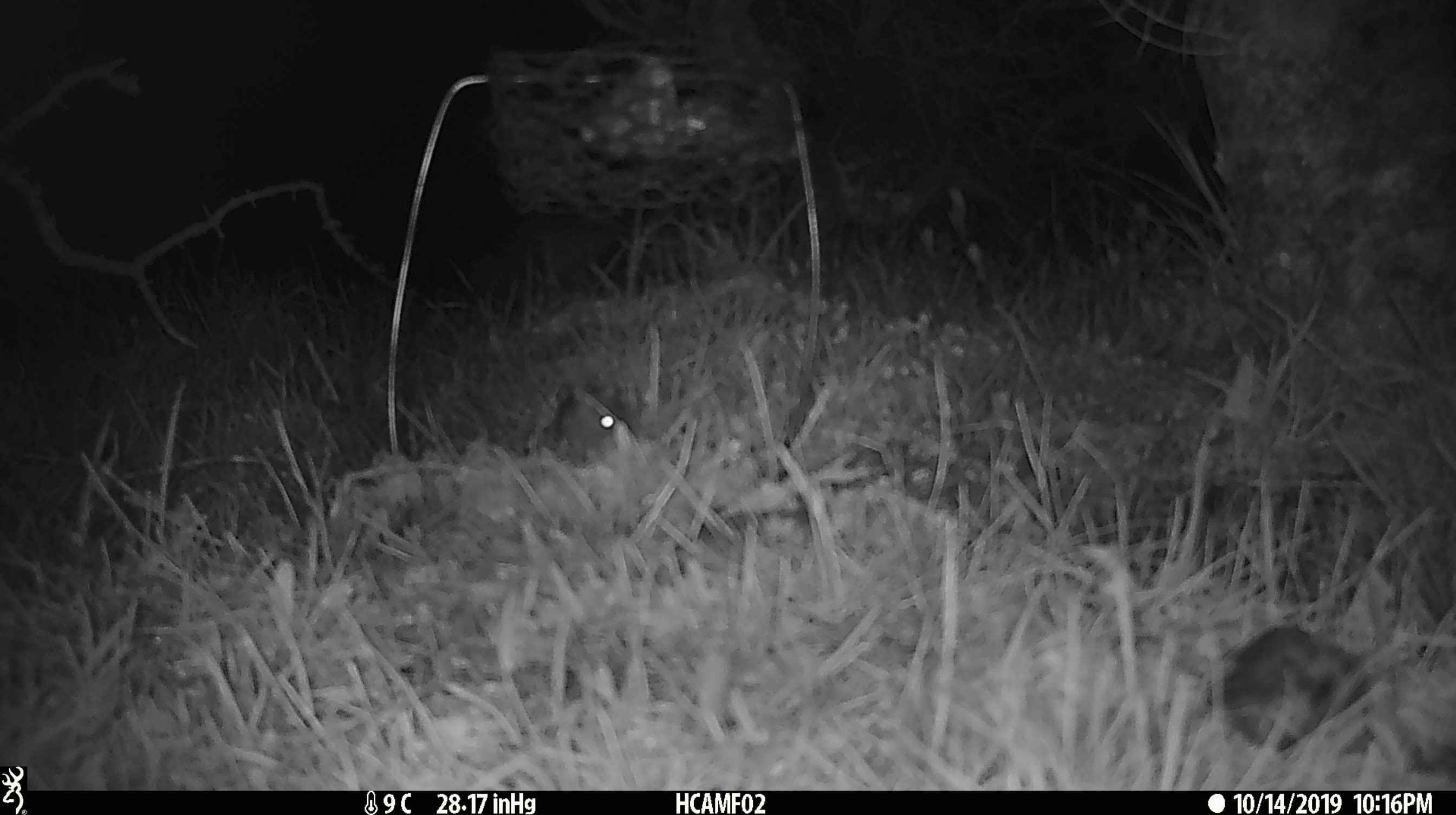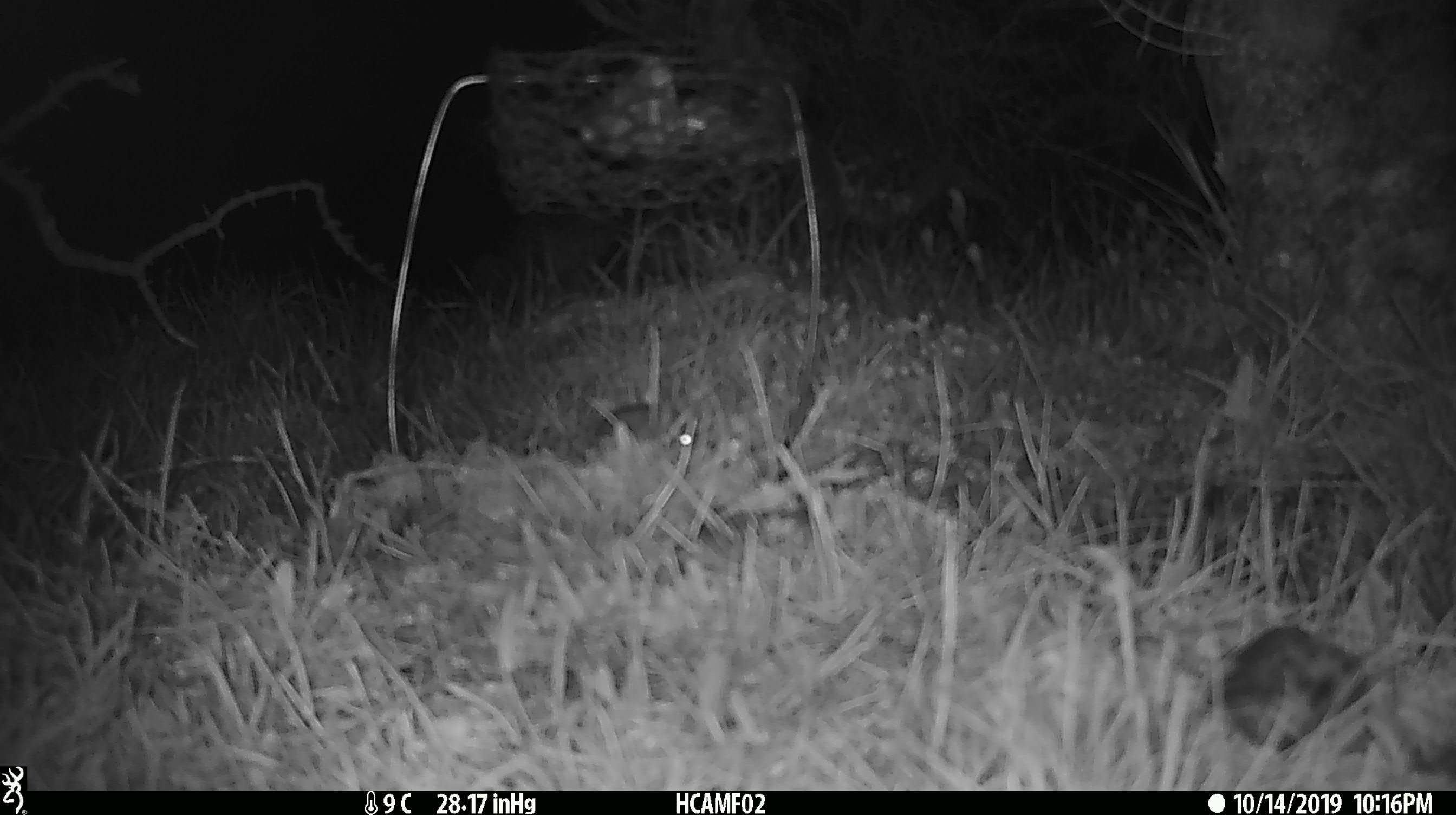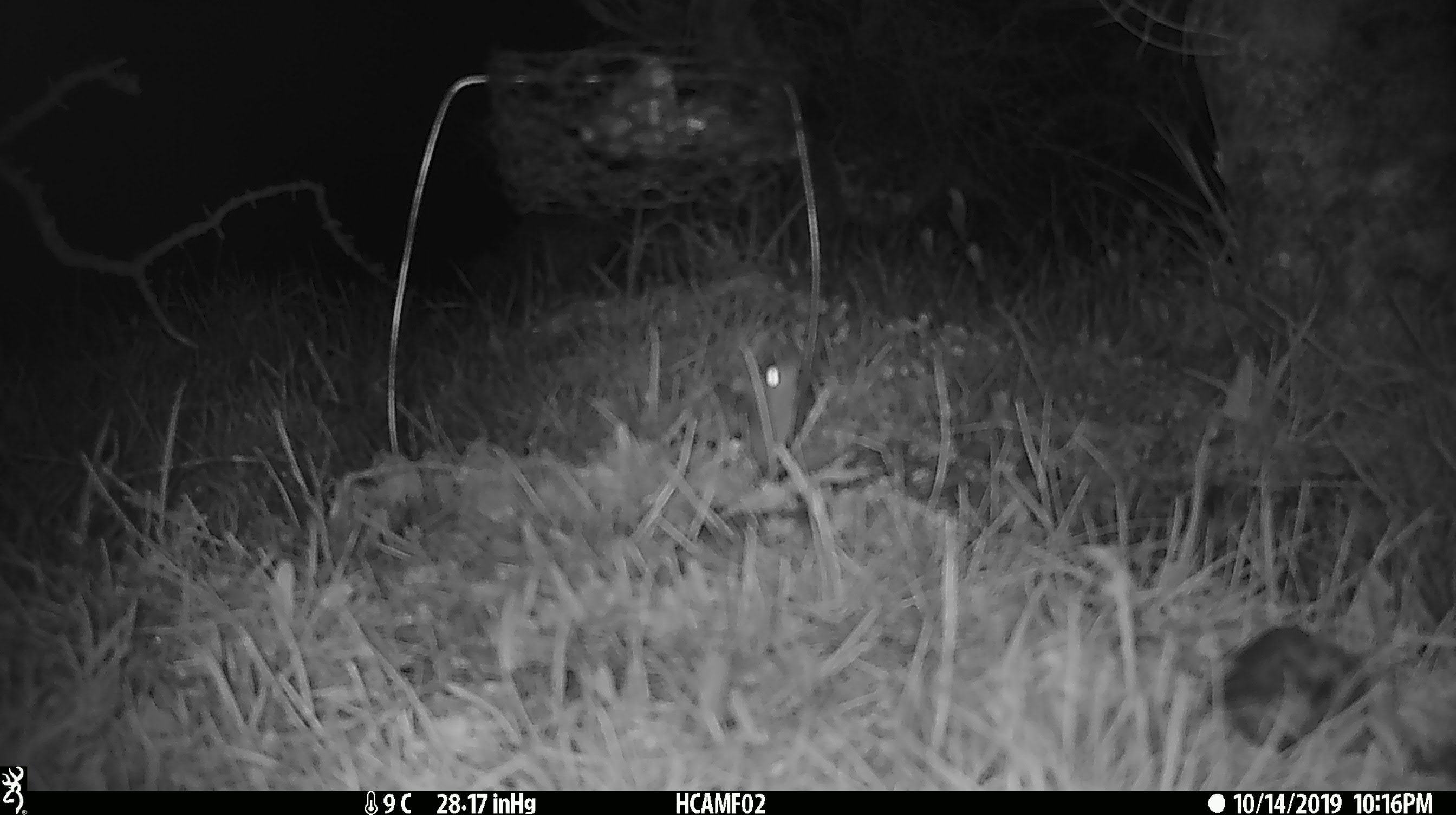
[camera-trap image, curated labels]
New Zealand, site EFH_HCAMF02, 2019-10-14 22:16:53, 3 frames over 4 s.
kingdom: Animalia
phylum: Chordata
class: Mammalia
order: Rodentia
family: Muridae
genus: Mus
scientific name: Mus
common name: mouse